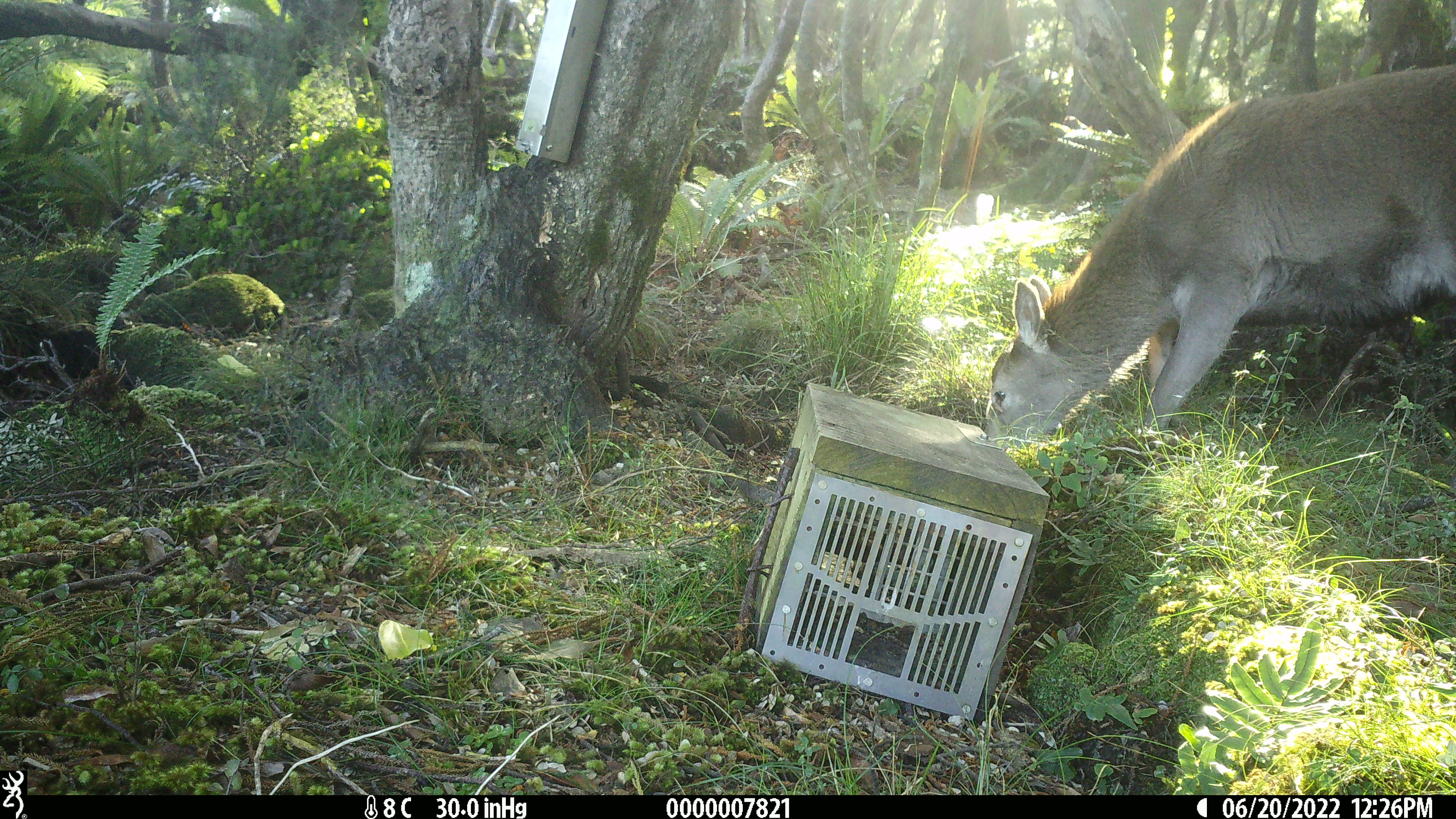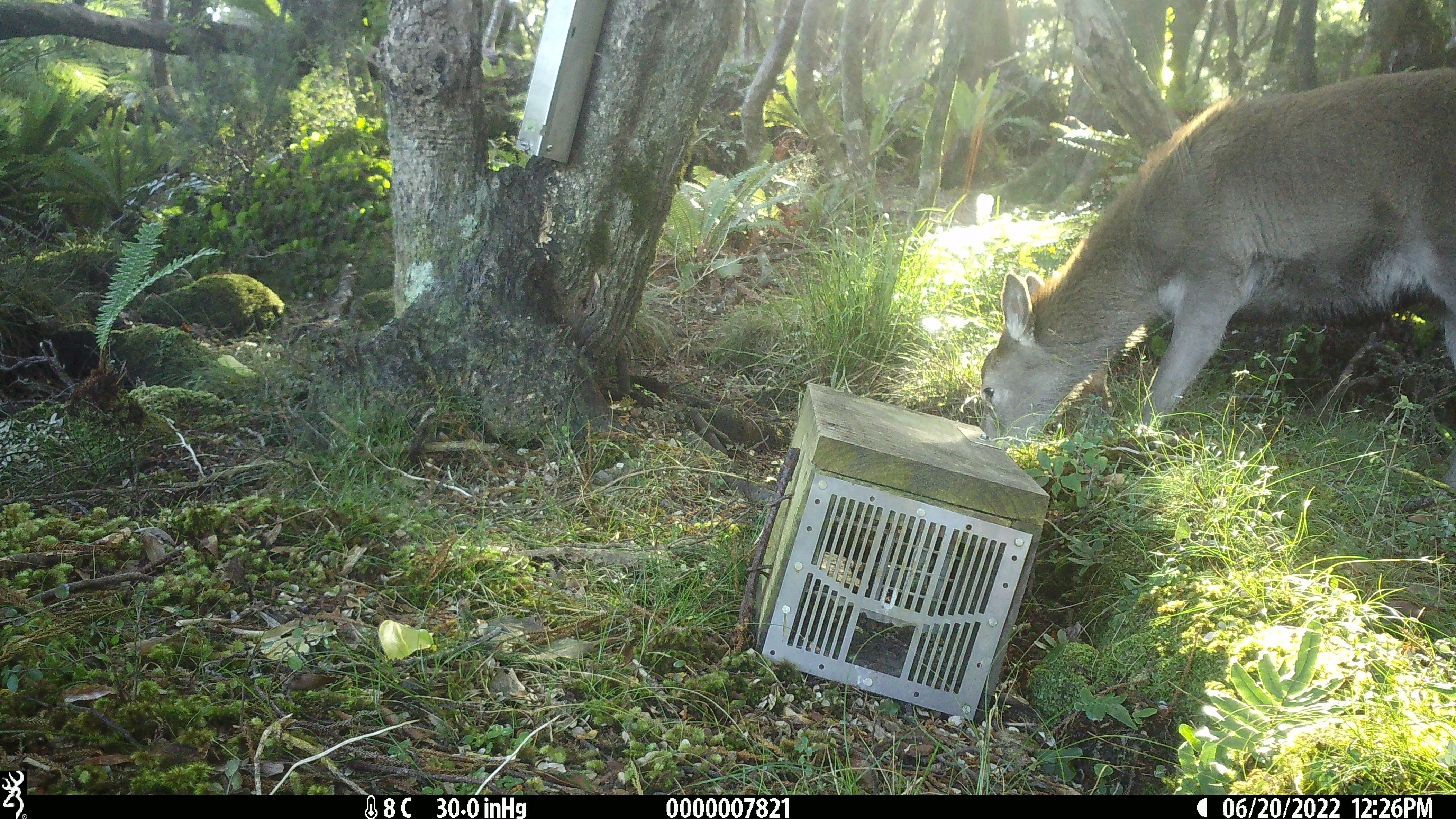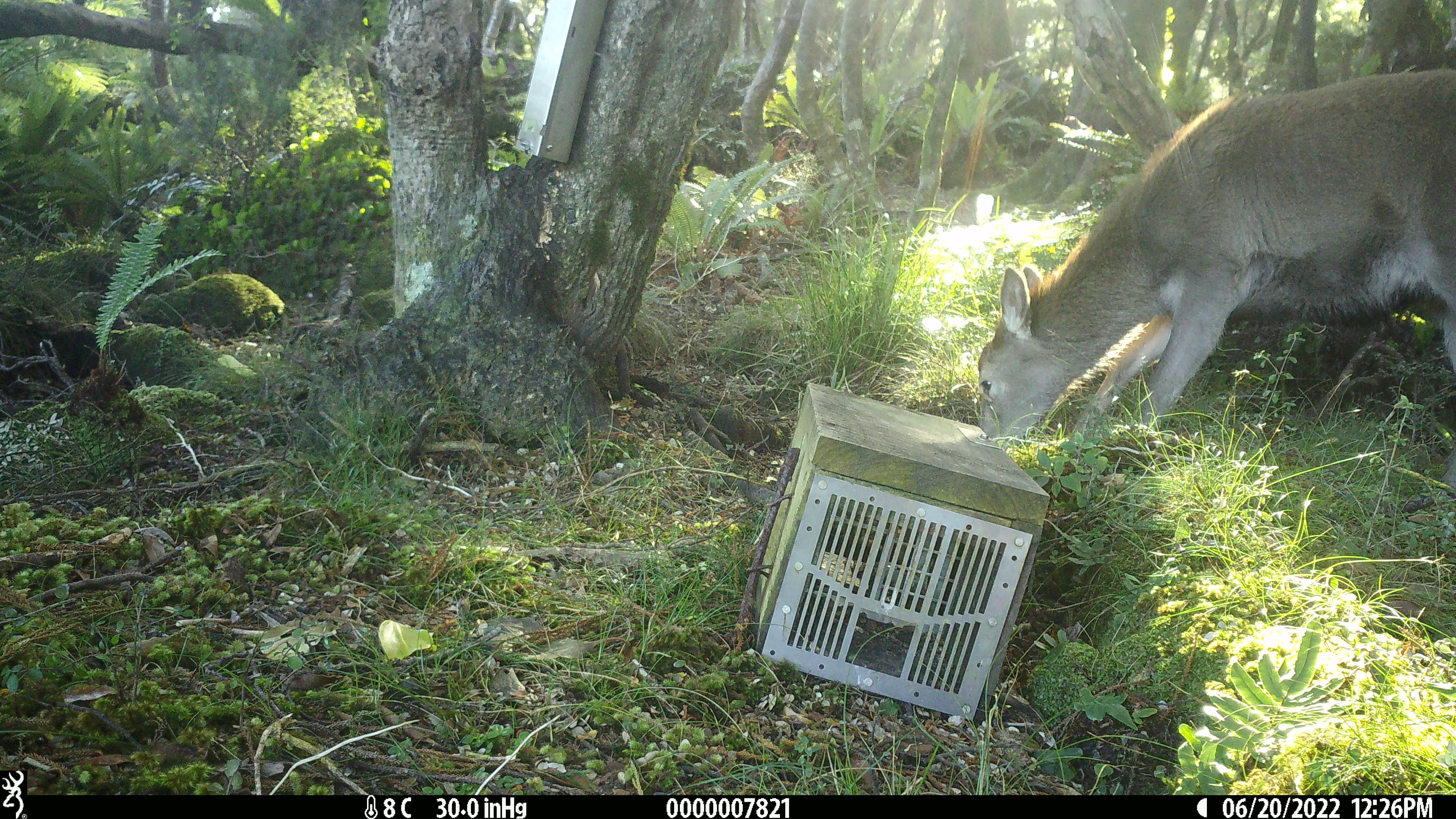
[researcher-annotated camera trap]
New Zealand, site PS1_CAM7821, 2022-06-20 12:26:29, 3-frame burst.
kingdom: Animalia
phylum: Chordata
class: Mammalia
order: Artiodactyla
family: Cervidae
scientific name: Cervidae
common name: deer